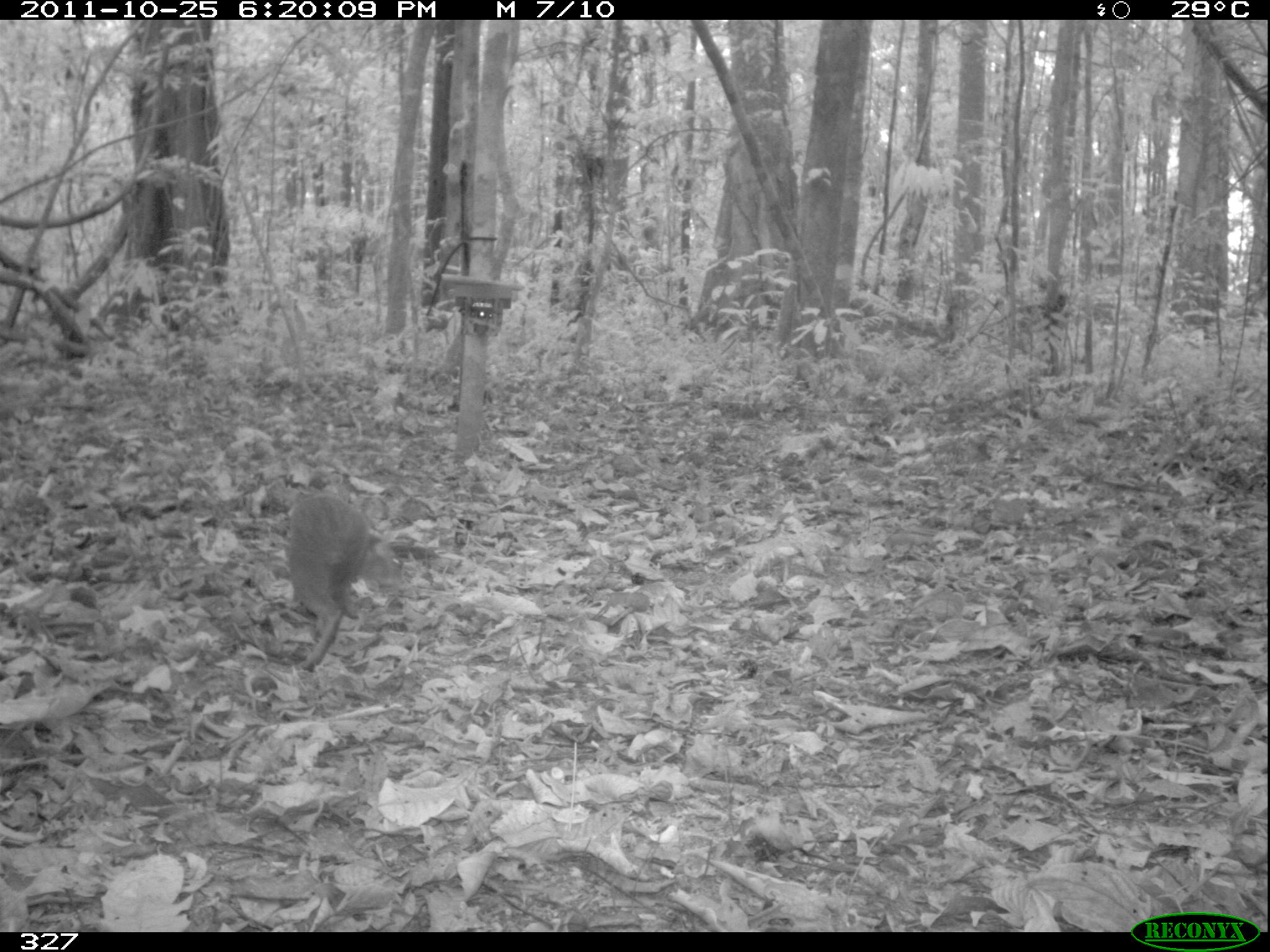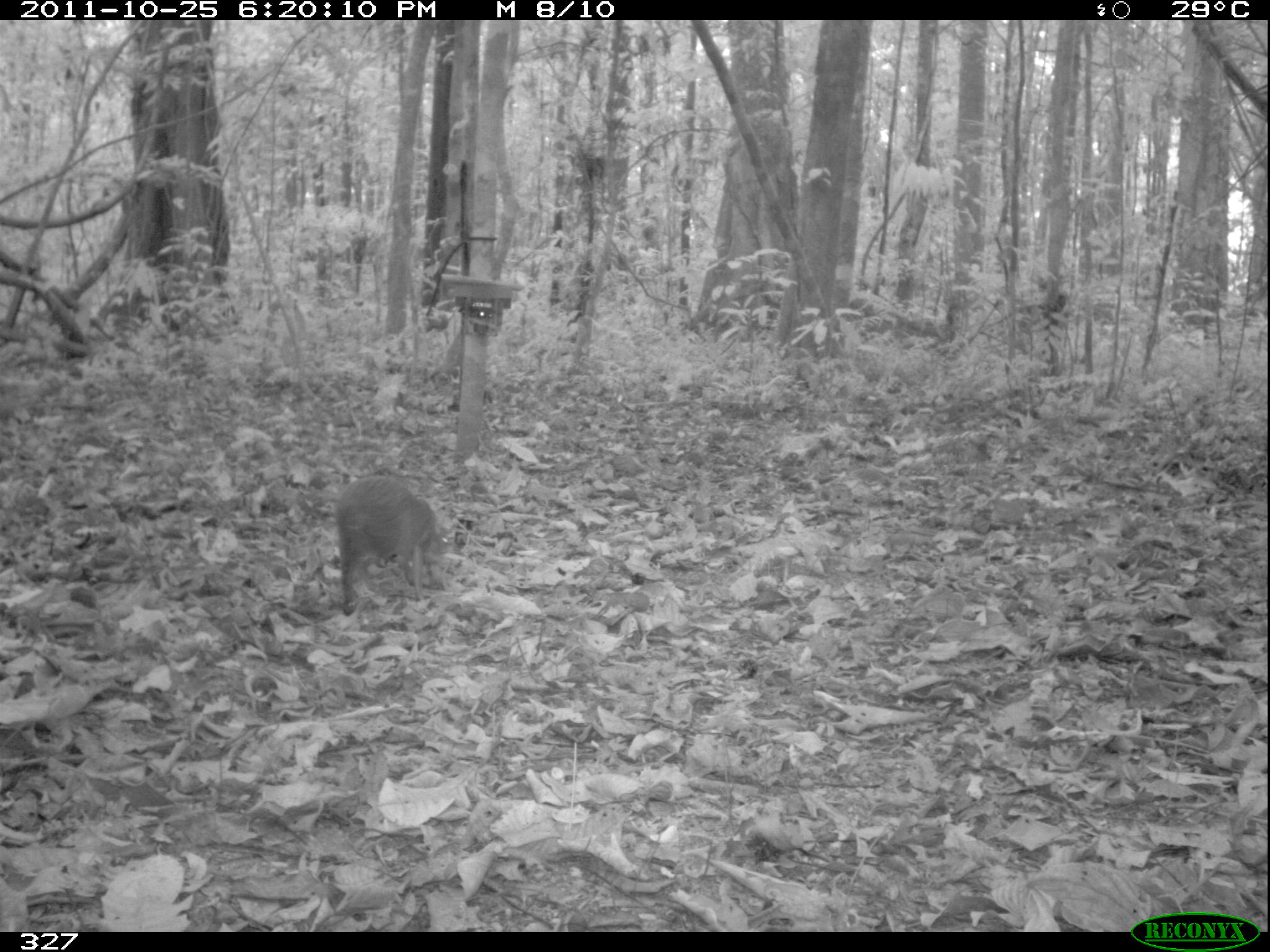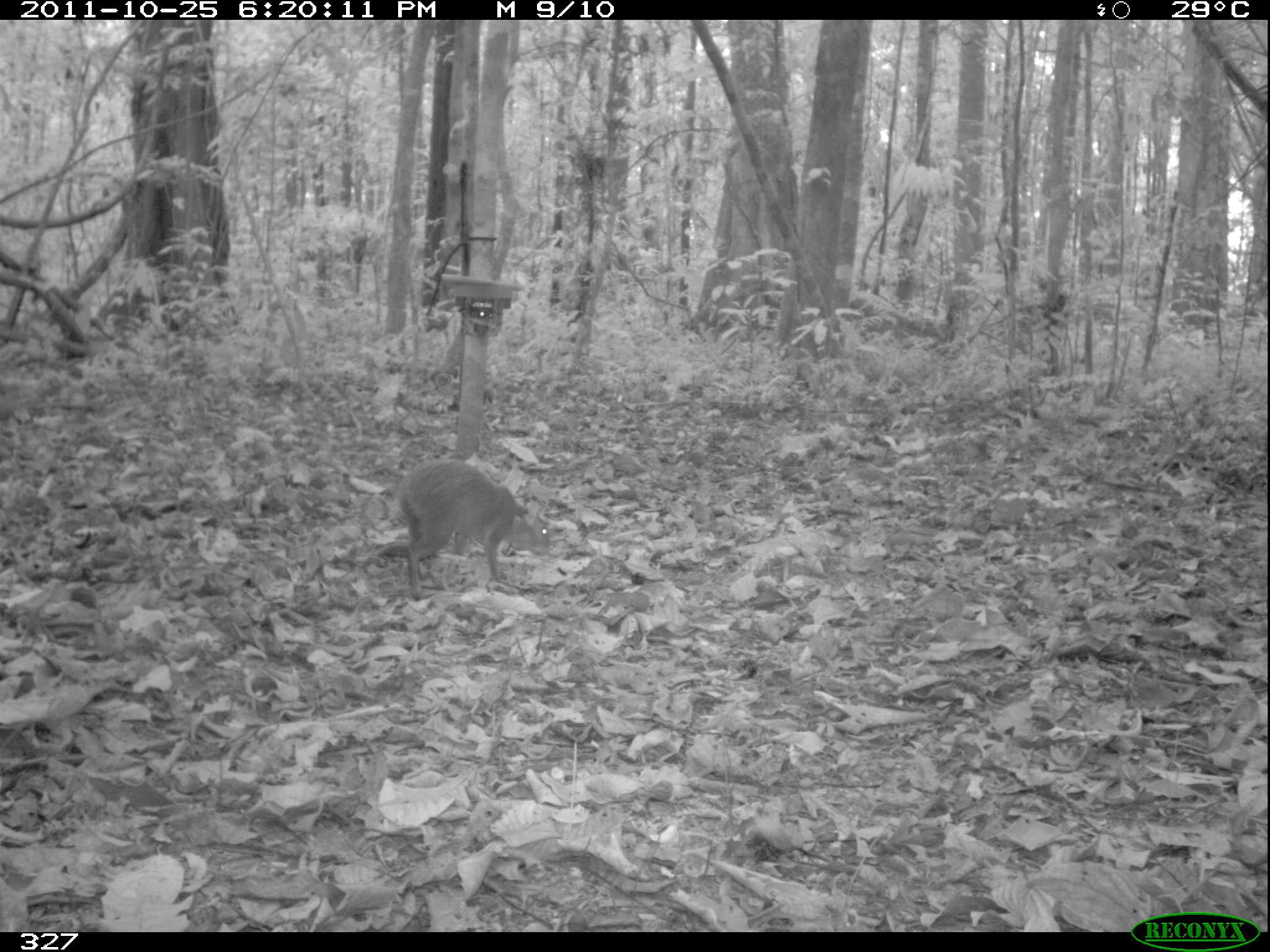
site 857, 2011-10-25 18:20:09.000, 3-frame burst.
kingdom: Animalia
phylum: Chordata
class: Mammalia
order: Rodentia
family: Dasyproctidae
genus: Dasyprocta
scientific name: Dasyprocta punctata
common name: central american agouti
Dasyprocta punctata (central american agouti).